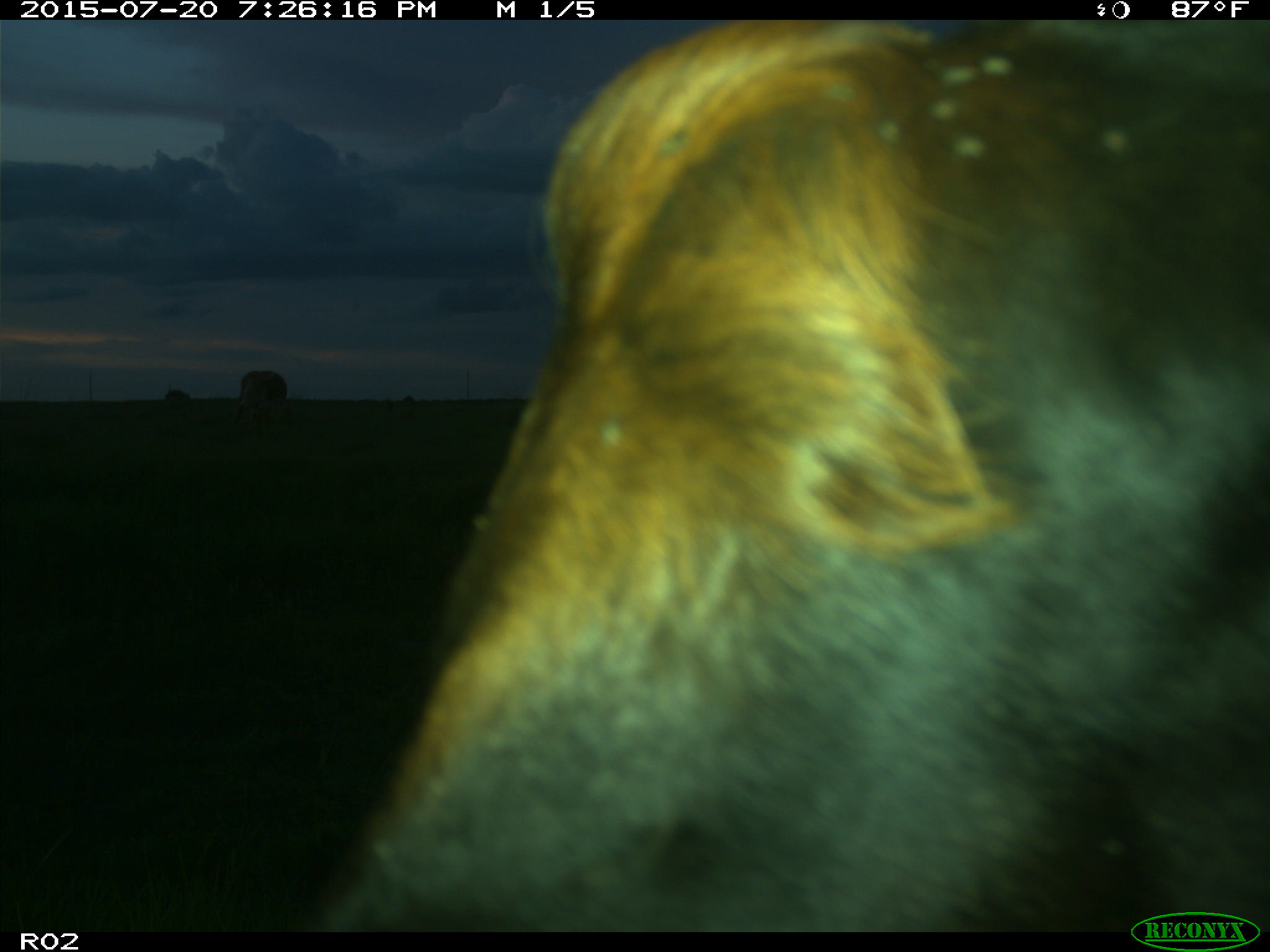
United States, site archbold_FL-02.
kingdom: Animalia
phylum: Chordata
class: Mammalia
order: Artiodactyla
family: Bovidae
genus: Bos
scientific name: Bos taurus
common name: domestic cow